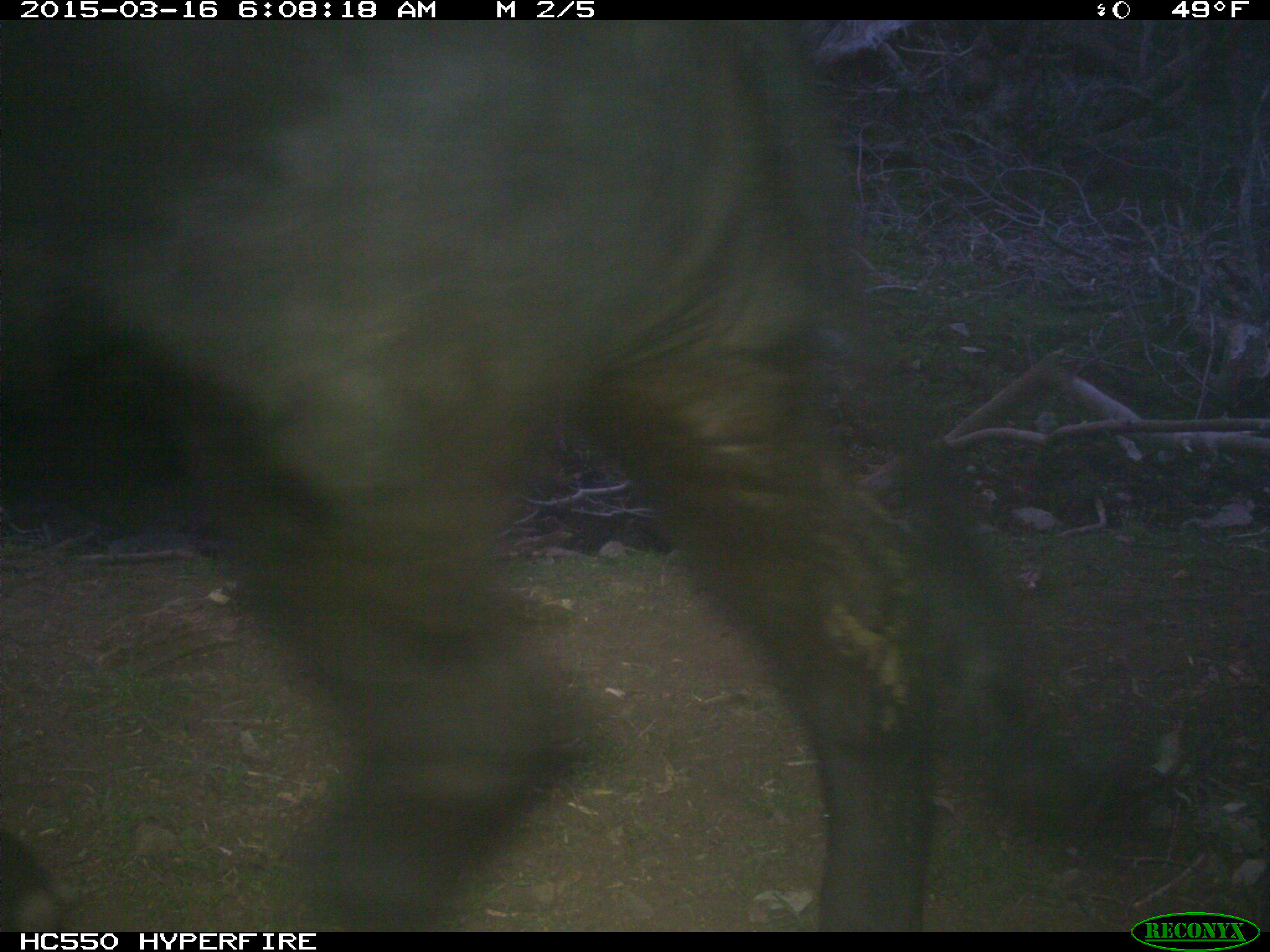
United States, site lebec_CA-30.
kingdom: Animalia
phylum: Chordata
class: Mammalia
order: Artiodactyla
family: Bovidae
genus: Bos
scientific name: Bos taurus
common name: domestic cow